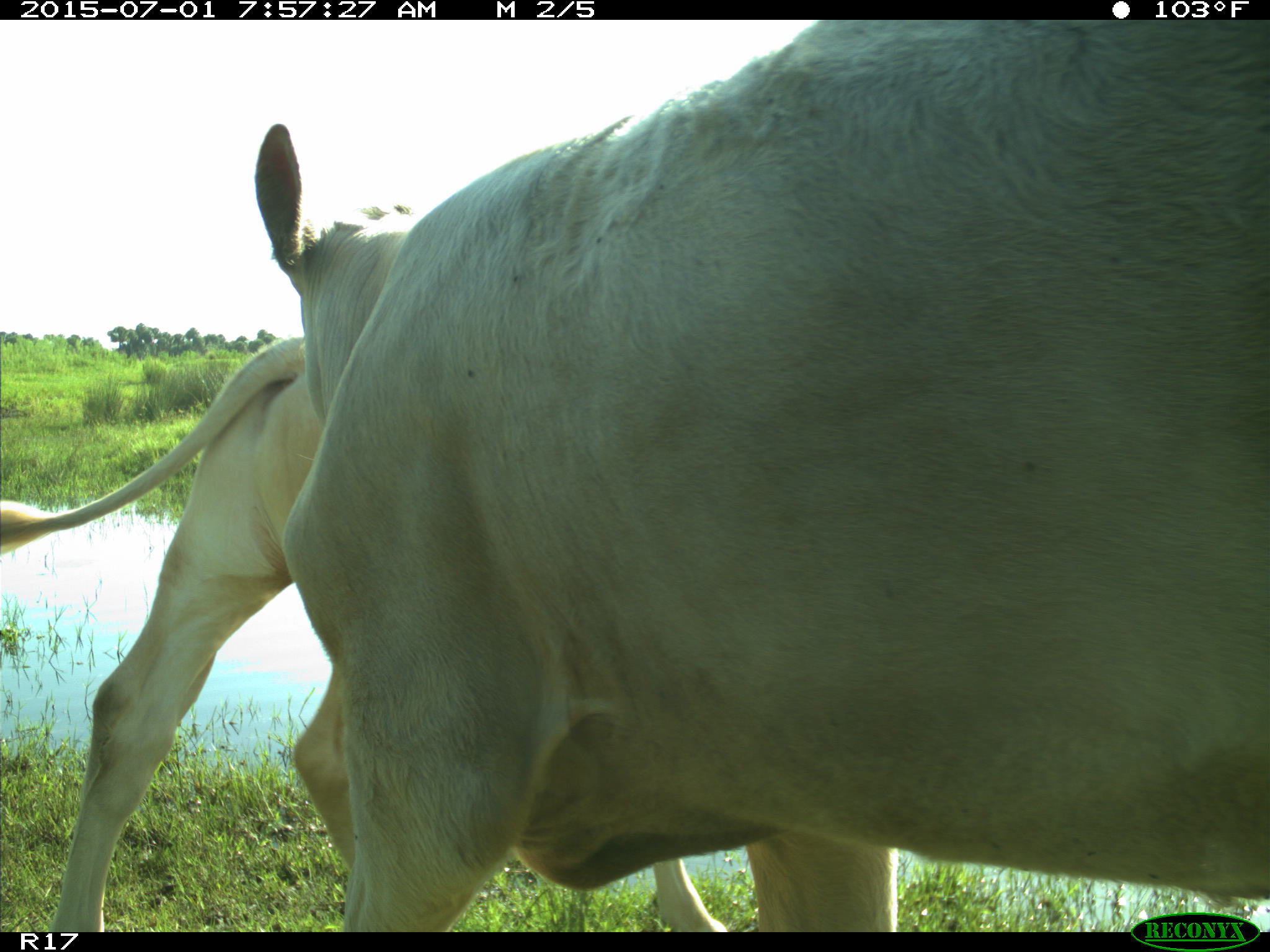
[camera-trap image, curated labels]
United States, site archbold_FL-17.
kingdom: Animalia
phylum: Chordata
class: Mammalia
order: Artiodactyla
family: Bovidae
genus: Bos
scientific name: Bos taurus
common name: domestic cow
Bos taurus (domestic cow).